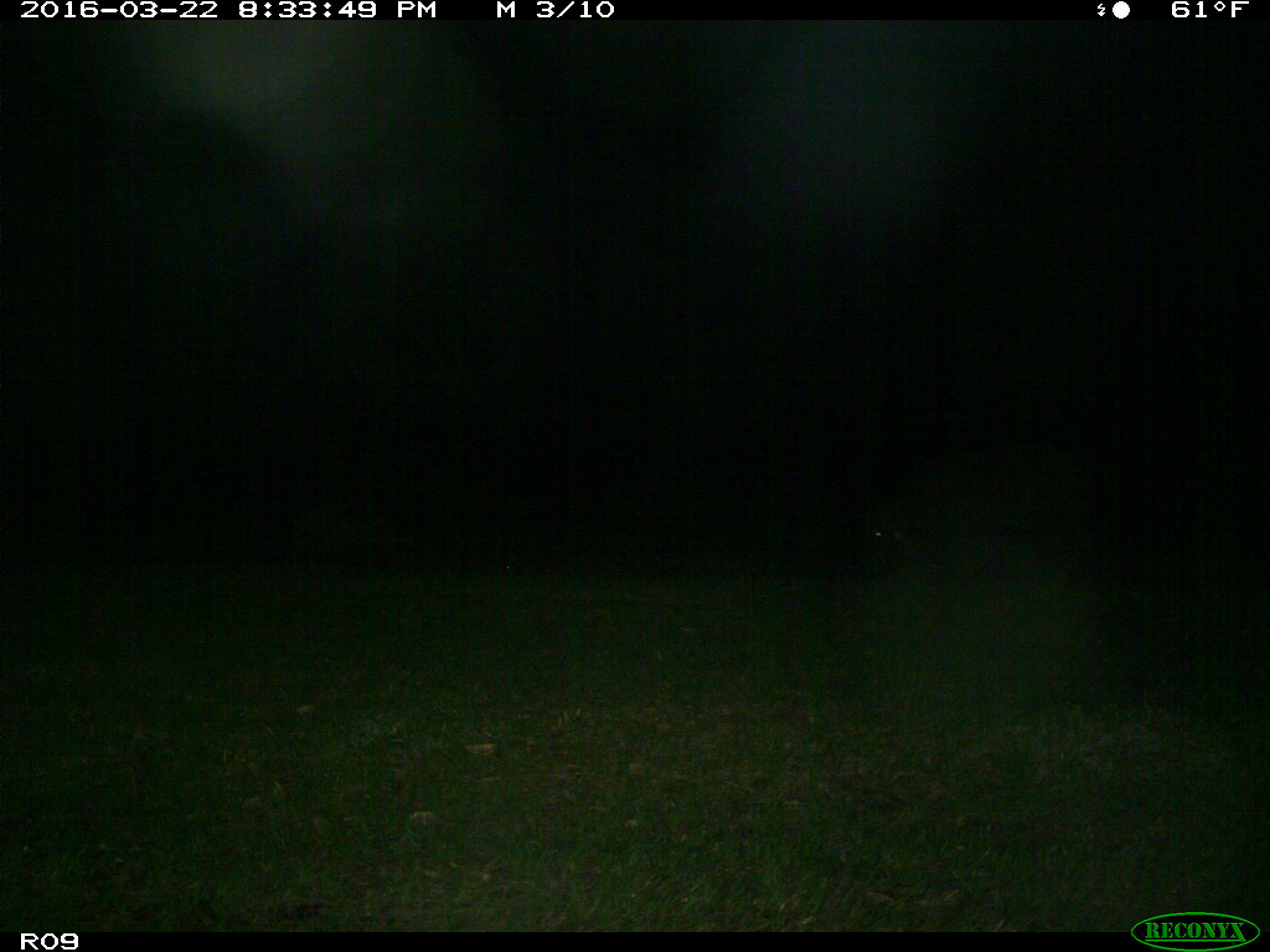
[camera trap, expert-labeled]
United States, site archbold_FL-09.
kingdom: Animalia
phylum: Chordata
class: Mammalia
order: Artiodactyla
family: Suidae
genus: Sus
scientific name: Sus scrofa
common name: wild boar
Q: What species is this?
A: Sus scrofa (wild boar).